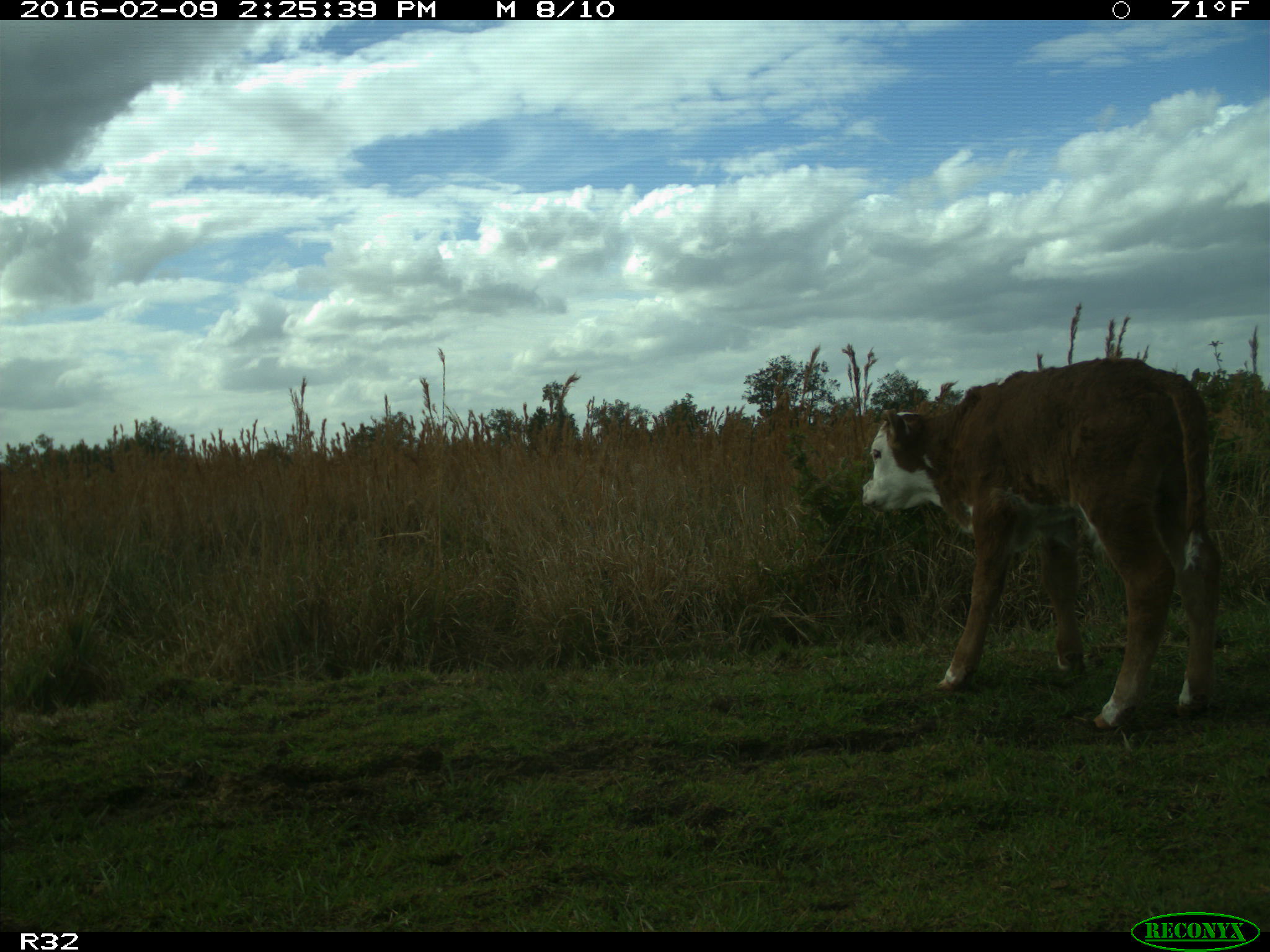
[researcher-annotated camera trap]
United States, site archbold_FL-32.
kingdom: Animalia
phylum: Chordata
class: Mammalia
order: Artiodactyla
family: Bovidae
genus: Bos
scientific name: Bos taurus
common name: domestic cow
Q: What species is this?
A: Bos taurus (domestic cow).